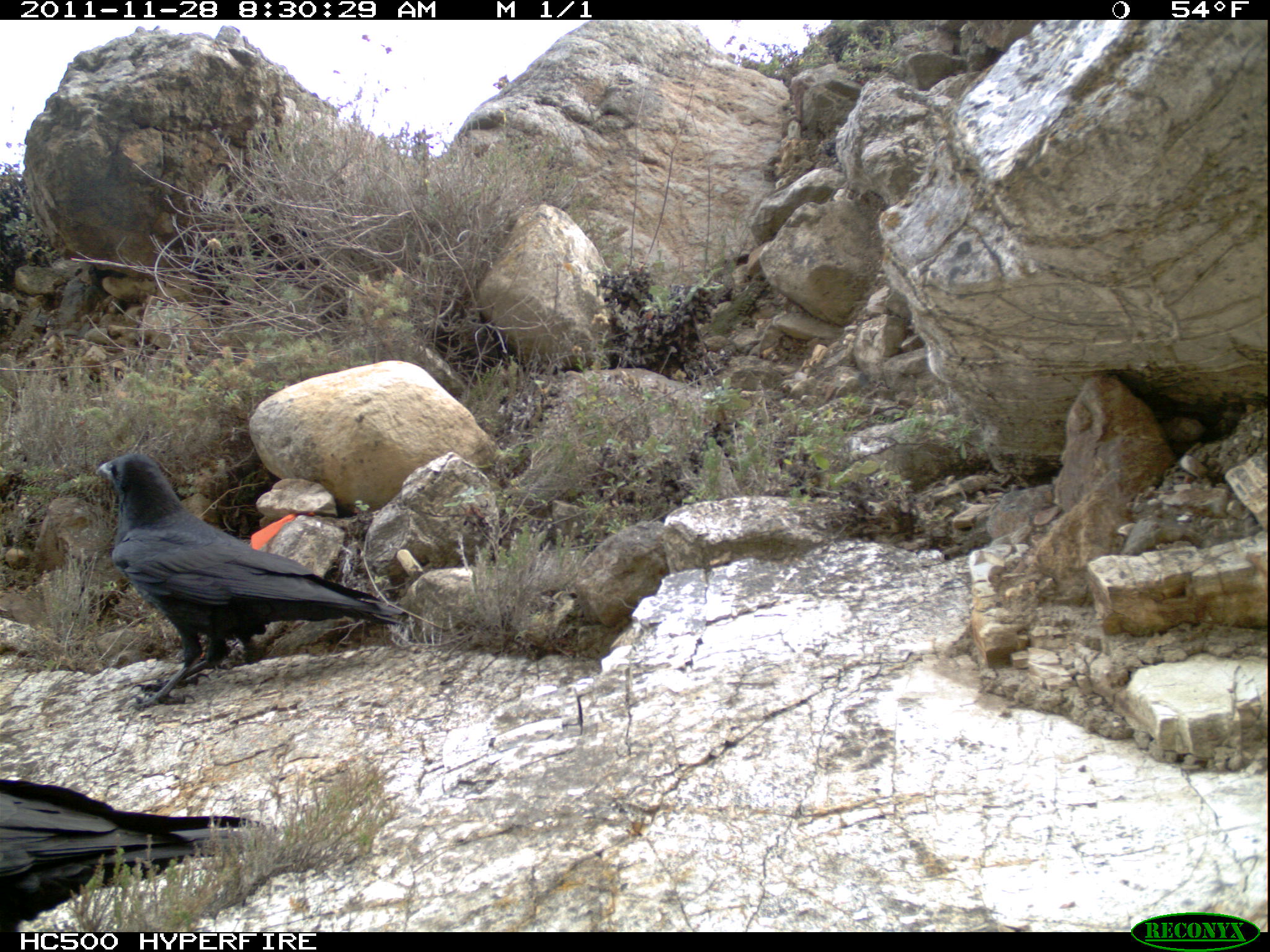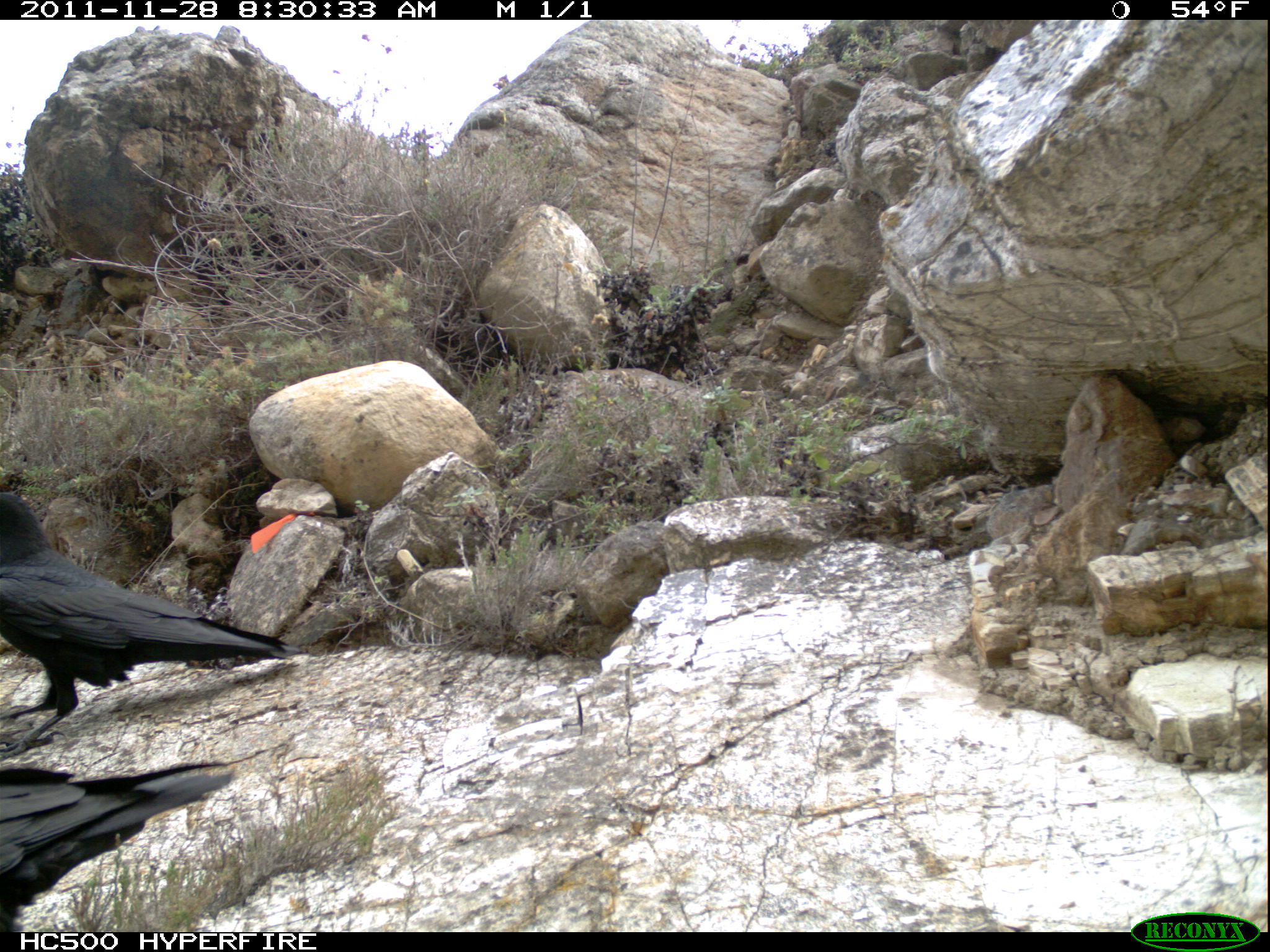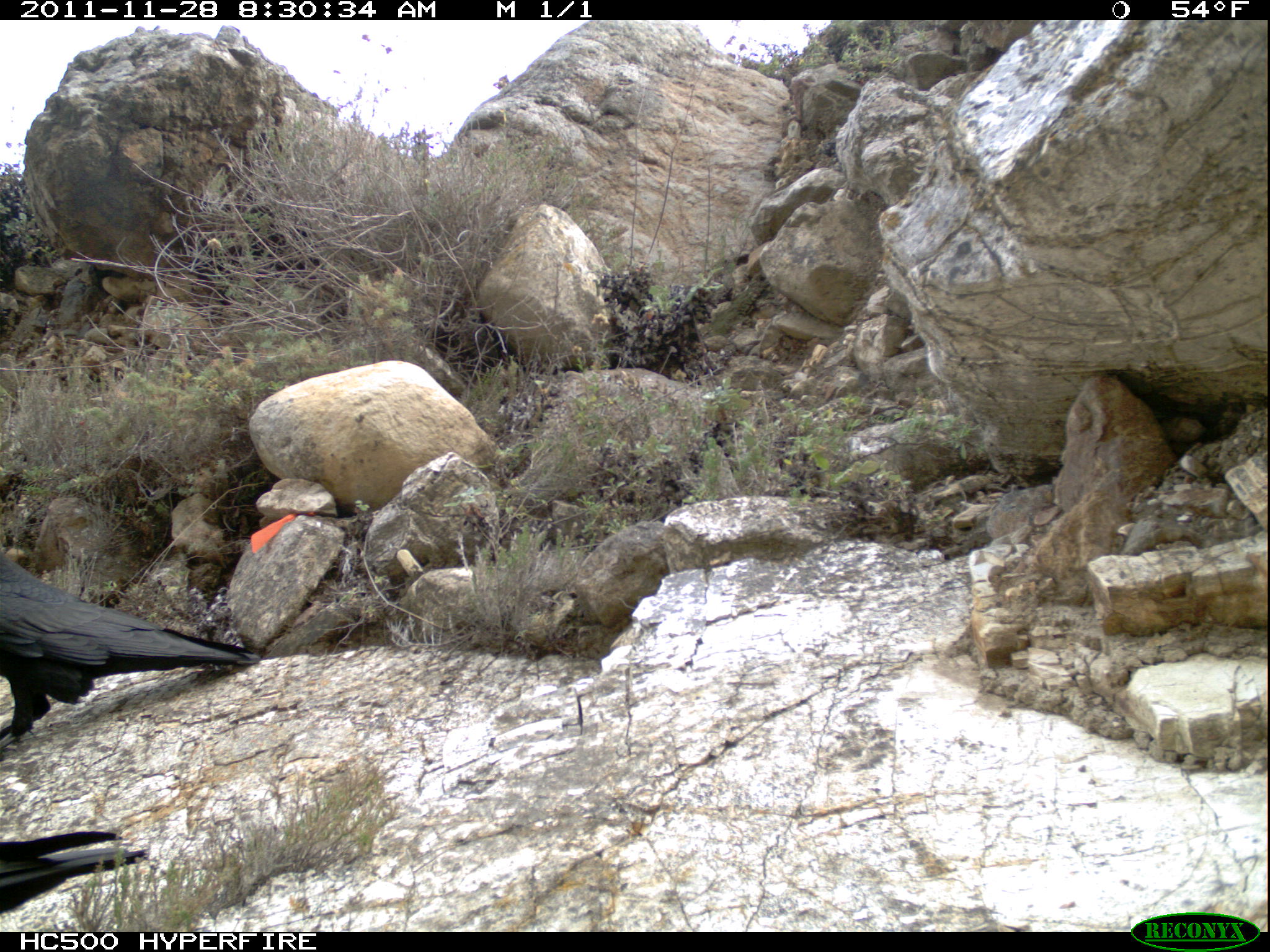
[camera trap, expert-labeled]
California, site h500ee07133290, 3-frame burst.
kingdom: Animalia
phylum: Chordata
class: Aves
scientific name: Aves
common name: bird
Bird (Aves).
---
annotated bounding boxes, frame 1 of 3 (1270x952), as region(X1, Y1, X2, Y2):
bird: region(94, 452, 409, 711); region(0, 778, 267, 932)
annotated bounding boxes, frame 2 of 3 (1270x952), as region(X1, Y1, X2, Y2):
bird: region(0, 492, 301, 759); region(0, 760, 235, 930)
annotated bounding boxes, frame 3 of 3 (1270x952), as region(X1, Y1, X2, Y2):
bird: region(0, 551, 254, 761); region(0, 831, 148, 913)